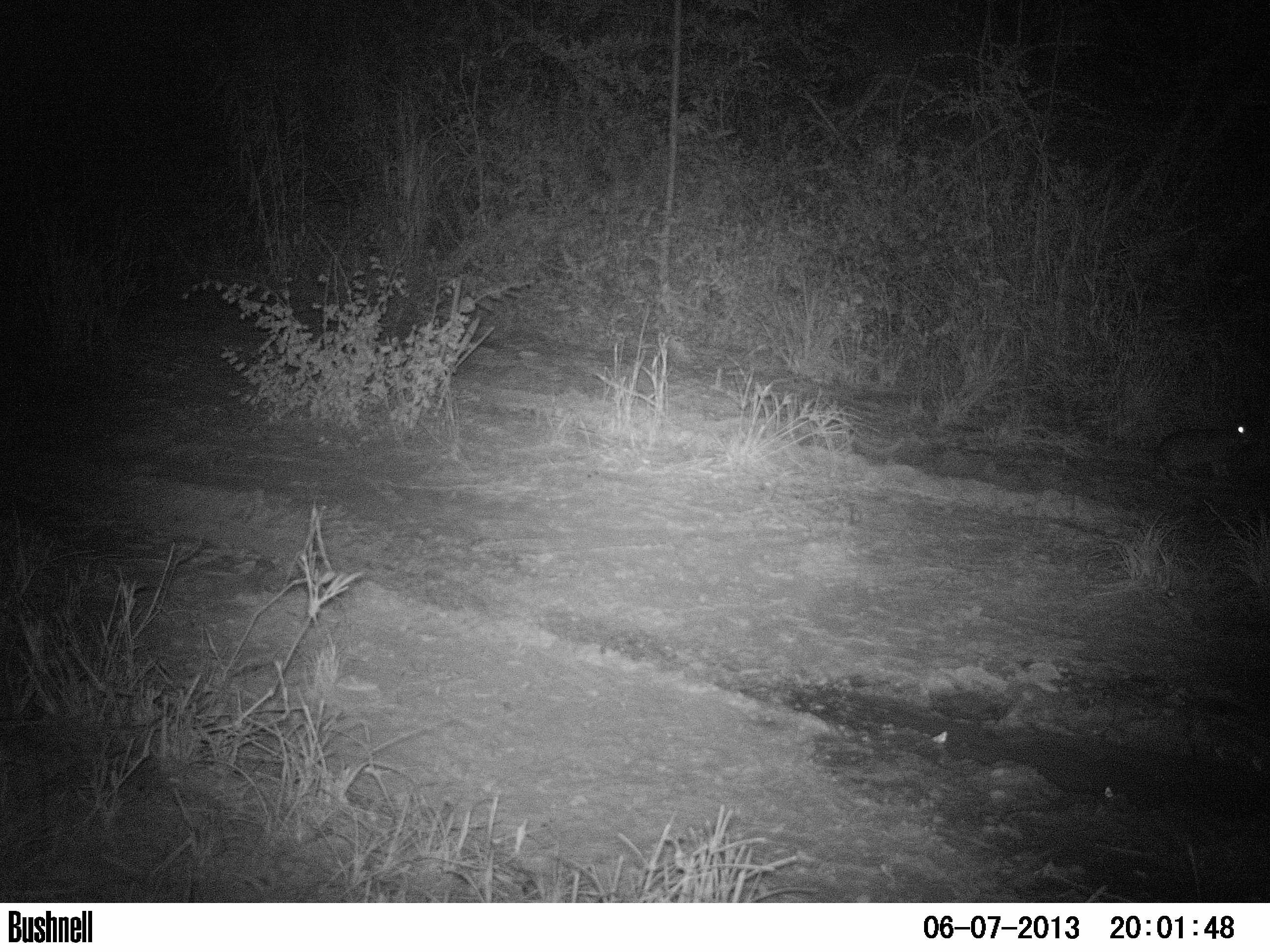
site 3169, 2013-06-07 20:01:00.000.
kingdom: Animalia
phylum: Chordata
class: Mammalia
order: Lagomorpha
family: Leporidae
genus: Sylvilagus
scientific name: Sylvilagus brasiliensis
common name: tapeti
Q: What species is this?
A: Sylvilagus brasiliensis (tapeti).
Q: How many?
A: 1.